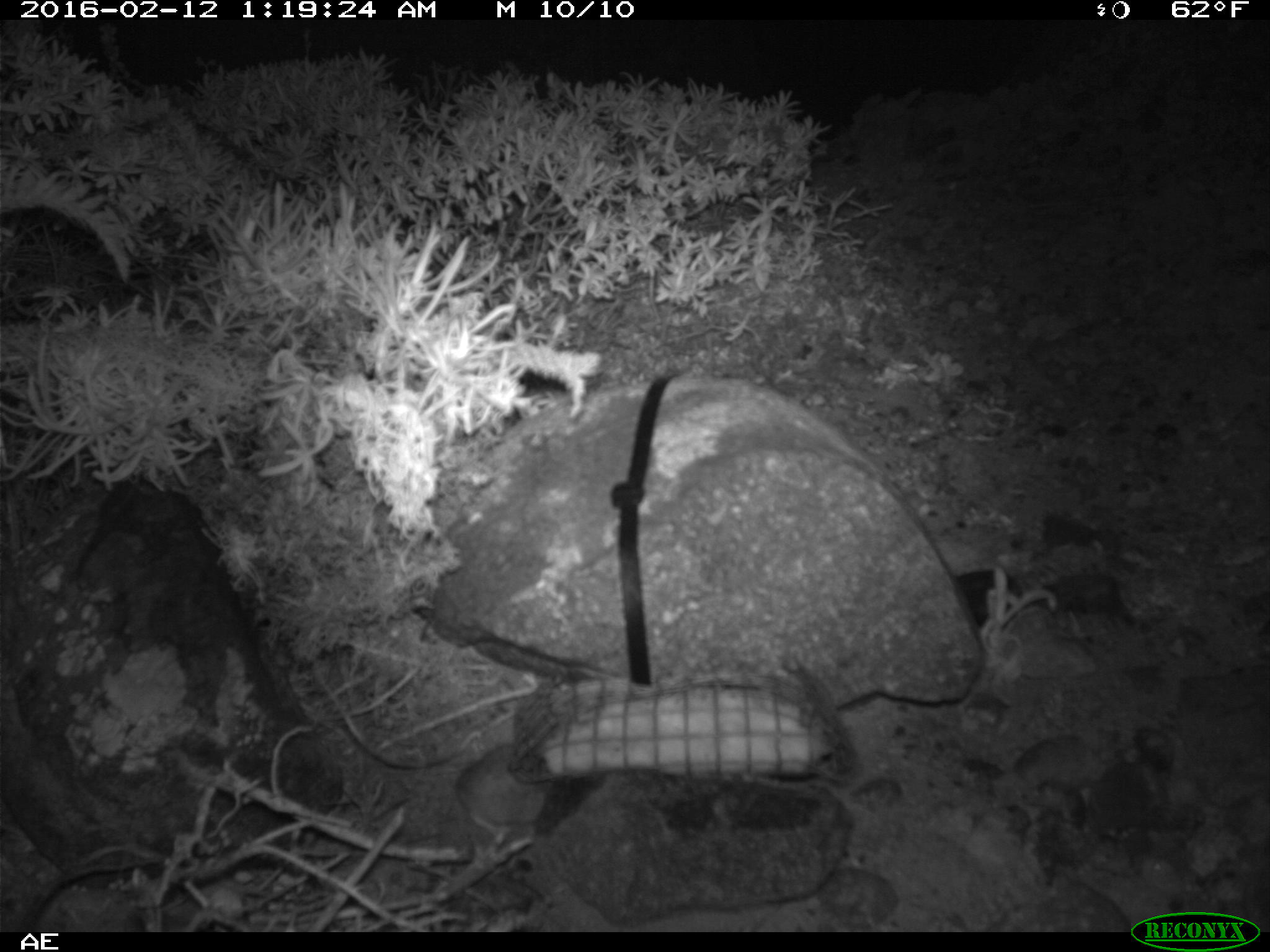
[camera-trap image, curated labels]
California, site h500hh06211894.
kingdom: Animalia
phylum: Chordata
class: Mammalia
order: Rodentia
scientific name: Rodentia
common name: rodent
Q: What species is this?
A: Rodent (Rodentia).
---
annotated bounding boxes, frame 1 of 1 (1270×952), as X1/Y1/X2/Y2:
rodent: 453/745/553/845